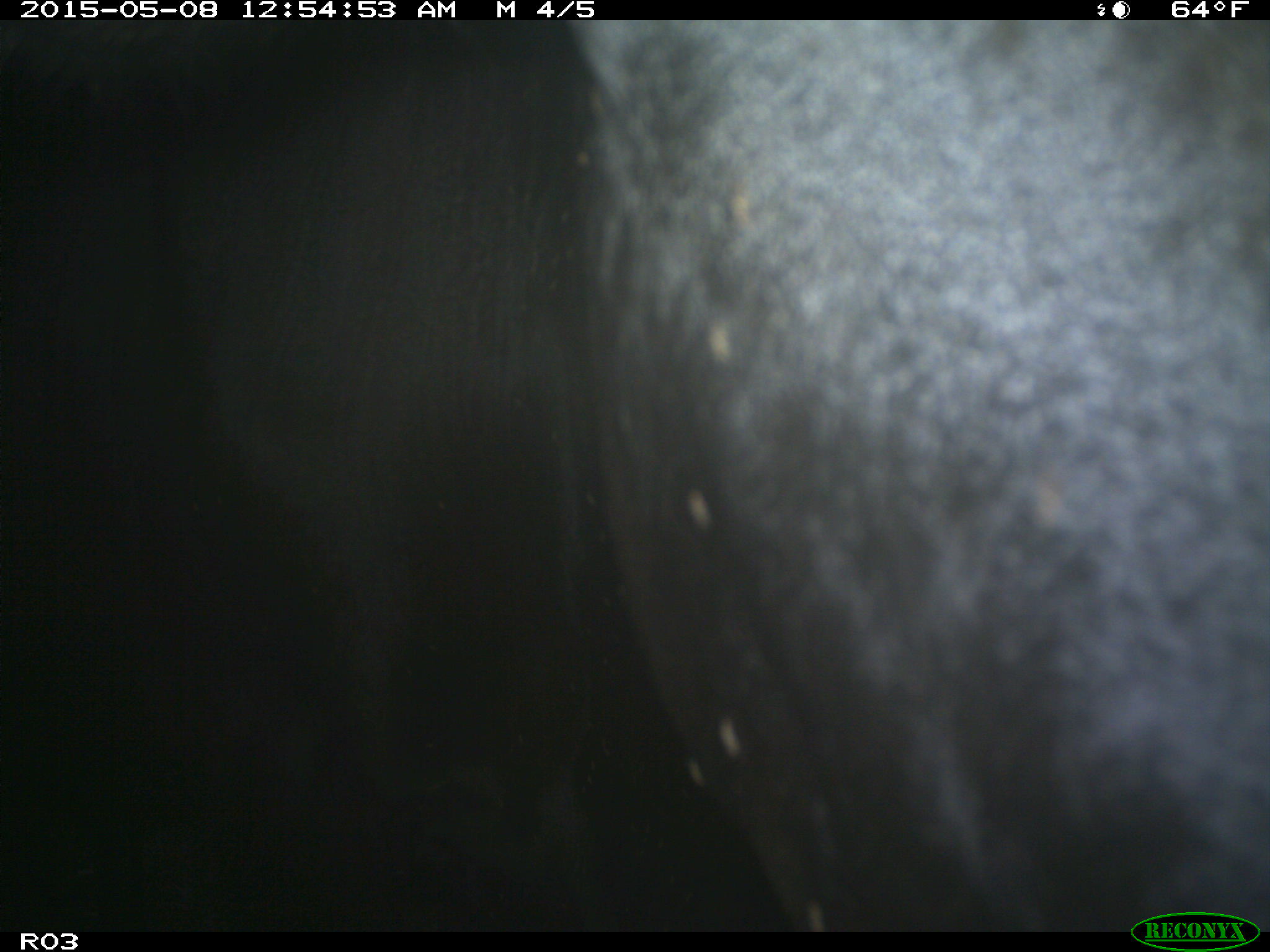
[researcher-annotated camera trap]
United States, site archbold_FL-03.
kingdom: Animalia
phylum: Chordata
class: Mammalia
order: Artiodactyla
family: Bovidae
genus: Bos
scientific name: Bos taurus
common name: domestic cow